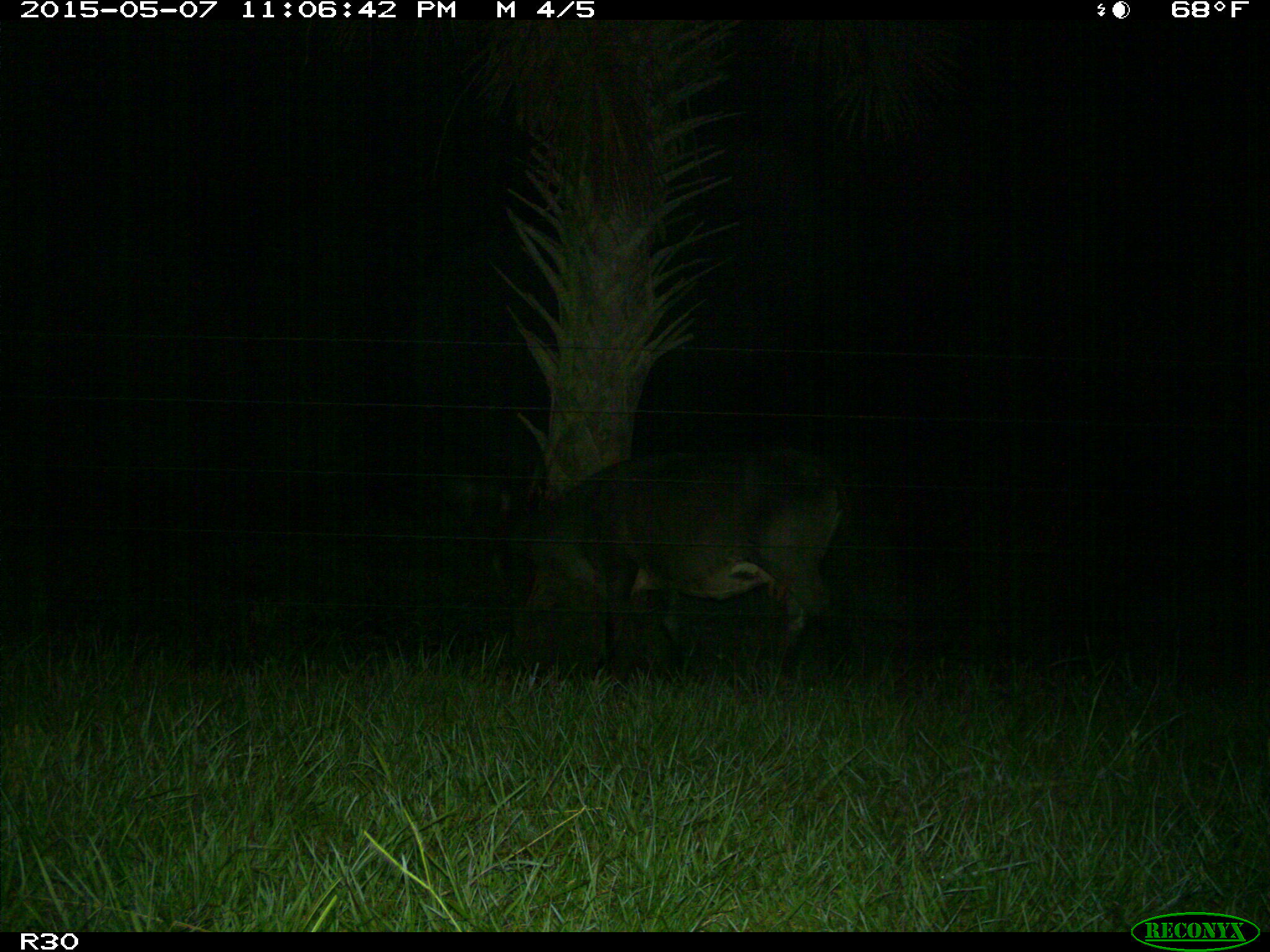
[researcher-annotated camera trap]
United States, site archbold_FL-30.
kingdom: Animalia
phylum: Chordata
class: Mammalia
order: Artiodactyla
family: Bovidae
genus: Bos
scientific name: Bos taurus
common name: domestic cow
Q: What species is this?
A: Bos taurus (domestic cow).